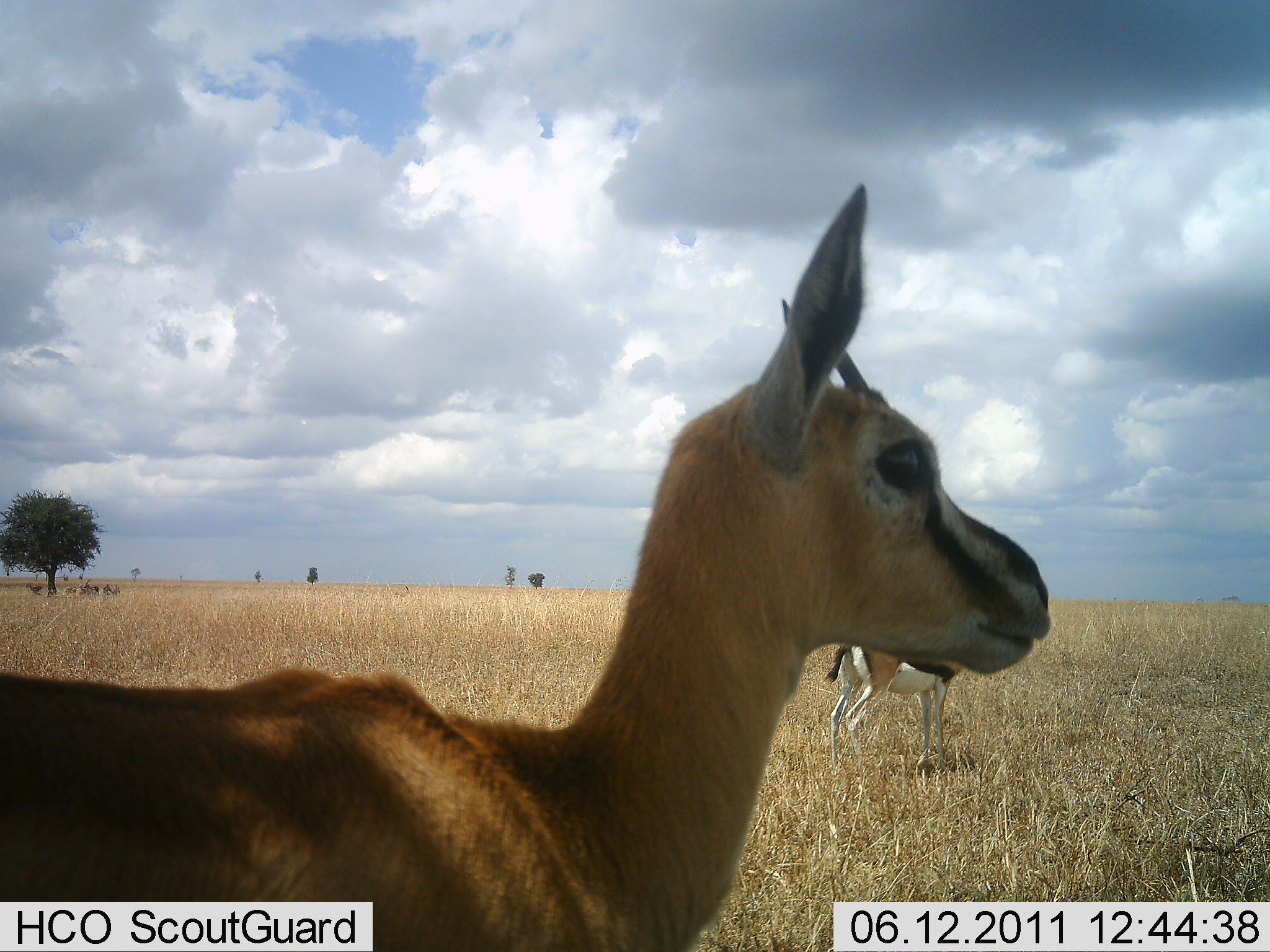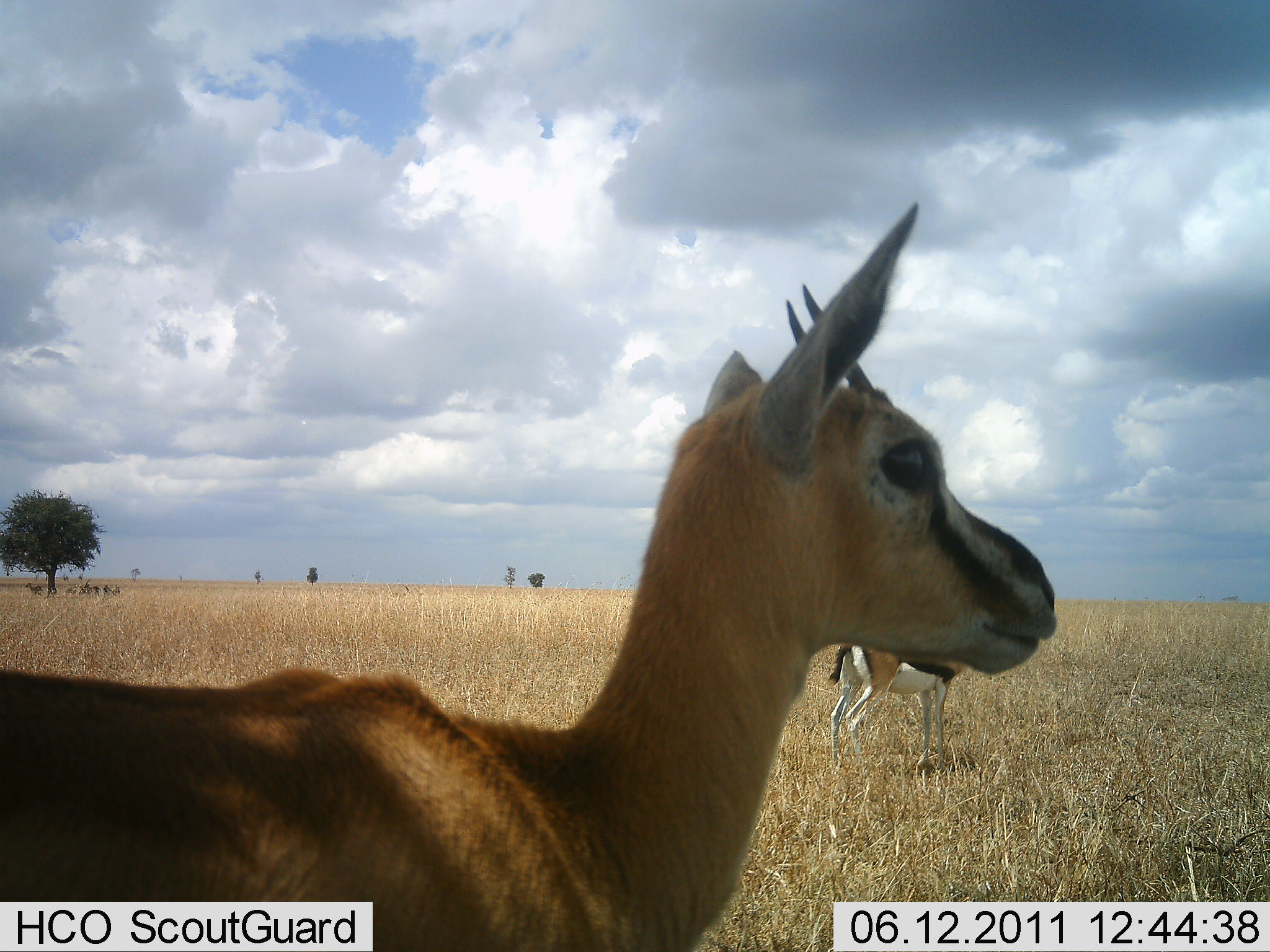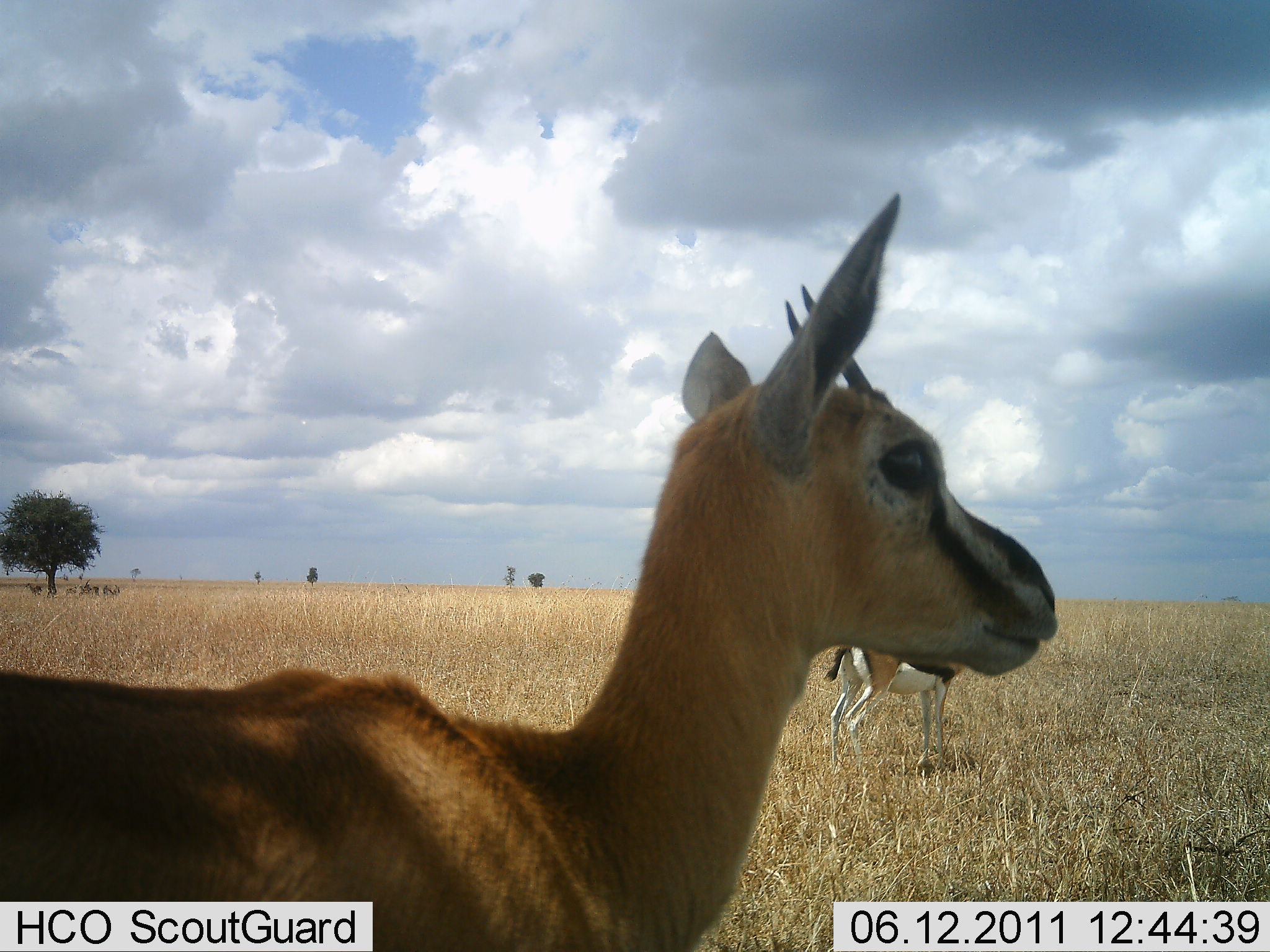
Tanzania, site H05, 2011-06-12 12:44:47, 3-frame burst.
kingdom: Animalia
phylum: Chordata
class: Mammalia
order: Artiodactyla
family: Bovidae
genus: Eudorcas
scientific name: Eudorcas thomsonii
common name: thomson's gazelle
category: gazellethomsons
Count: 2.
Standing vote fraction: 90%.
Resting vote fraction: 0%.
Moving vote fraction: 10%.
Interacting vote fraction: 0%.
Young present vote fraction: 0%.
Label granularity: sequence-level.